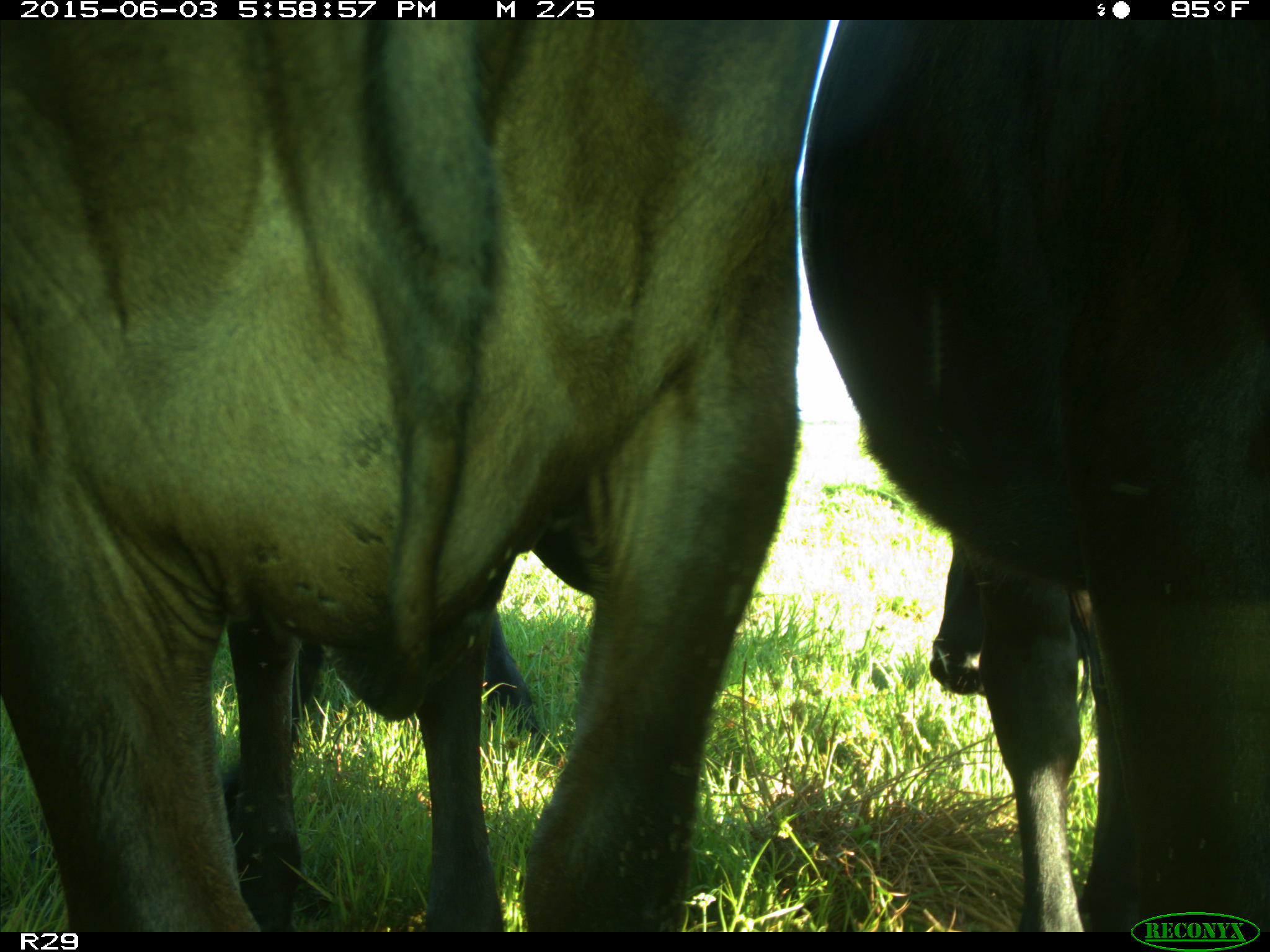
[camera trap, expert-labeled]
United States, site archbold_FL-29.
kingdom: Animalia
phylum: Chordata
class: Mammalia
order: Artiodactyla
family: Bovidae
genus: Bos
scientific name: Bos taurus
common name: domestic cow